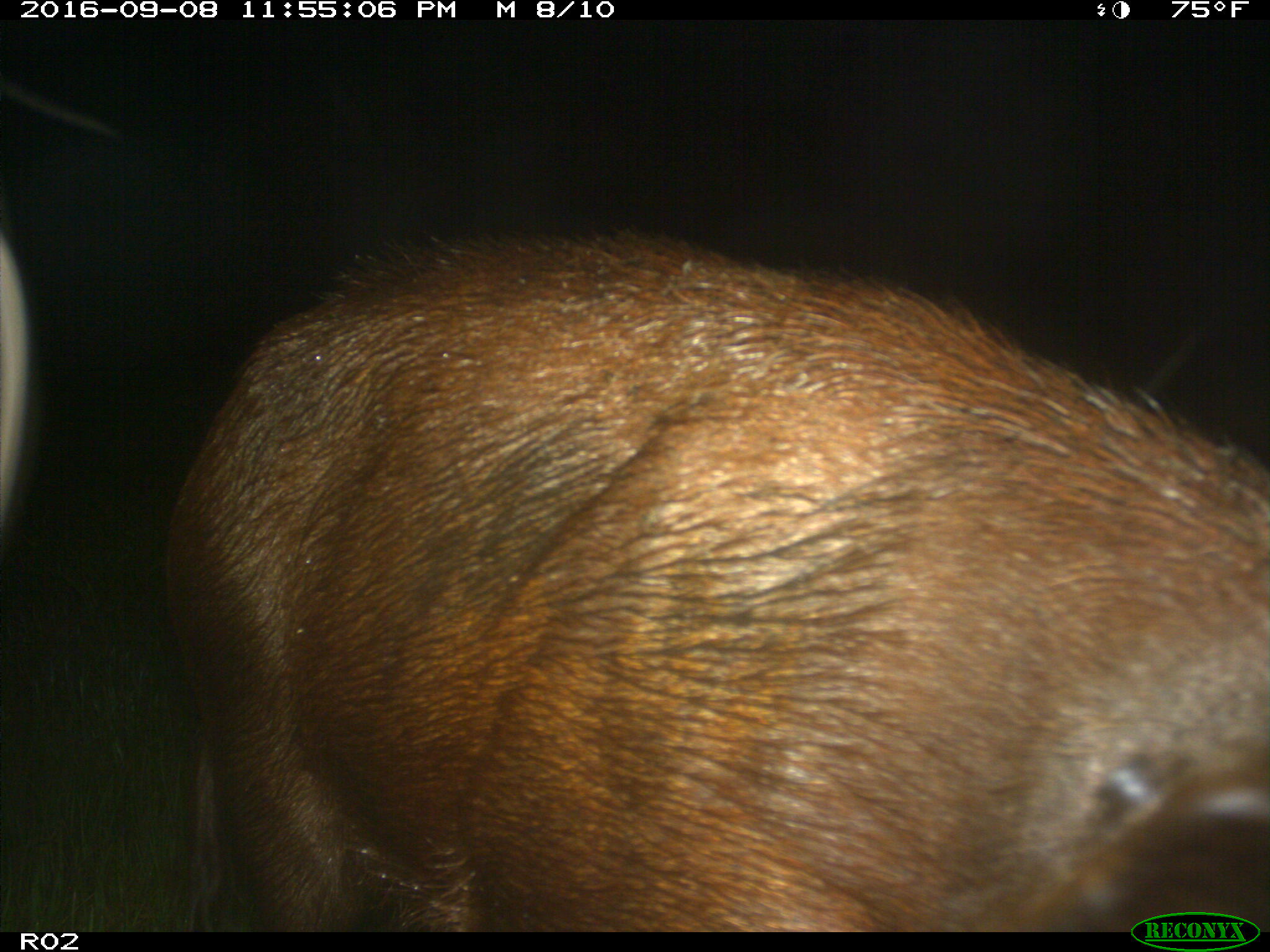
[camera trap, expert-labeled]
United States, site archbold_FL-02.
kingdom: Animalia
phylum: Chordata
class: Mammalia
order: Artiodactyla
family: Suidae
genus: Sus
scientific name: Sus scrofa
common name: wild boar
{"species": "Sus scrofa (wild boar)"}